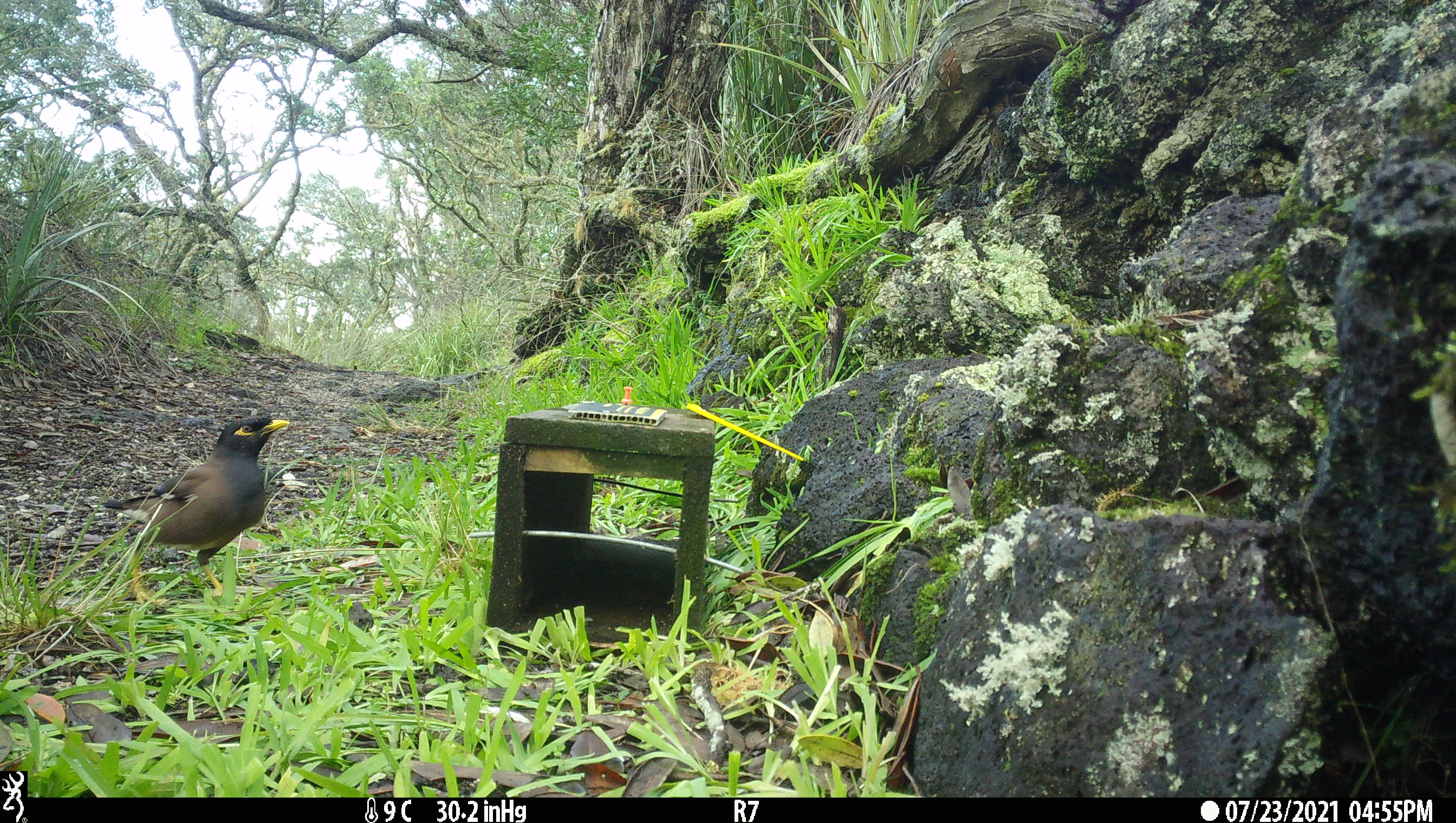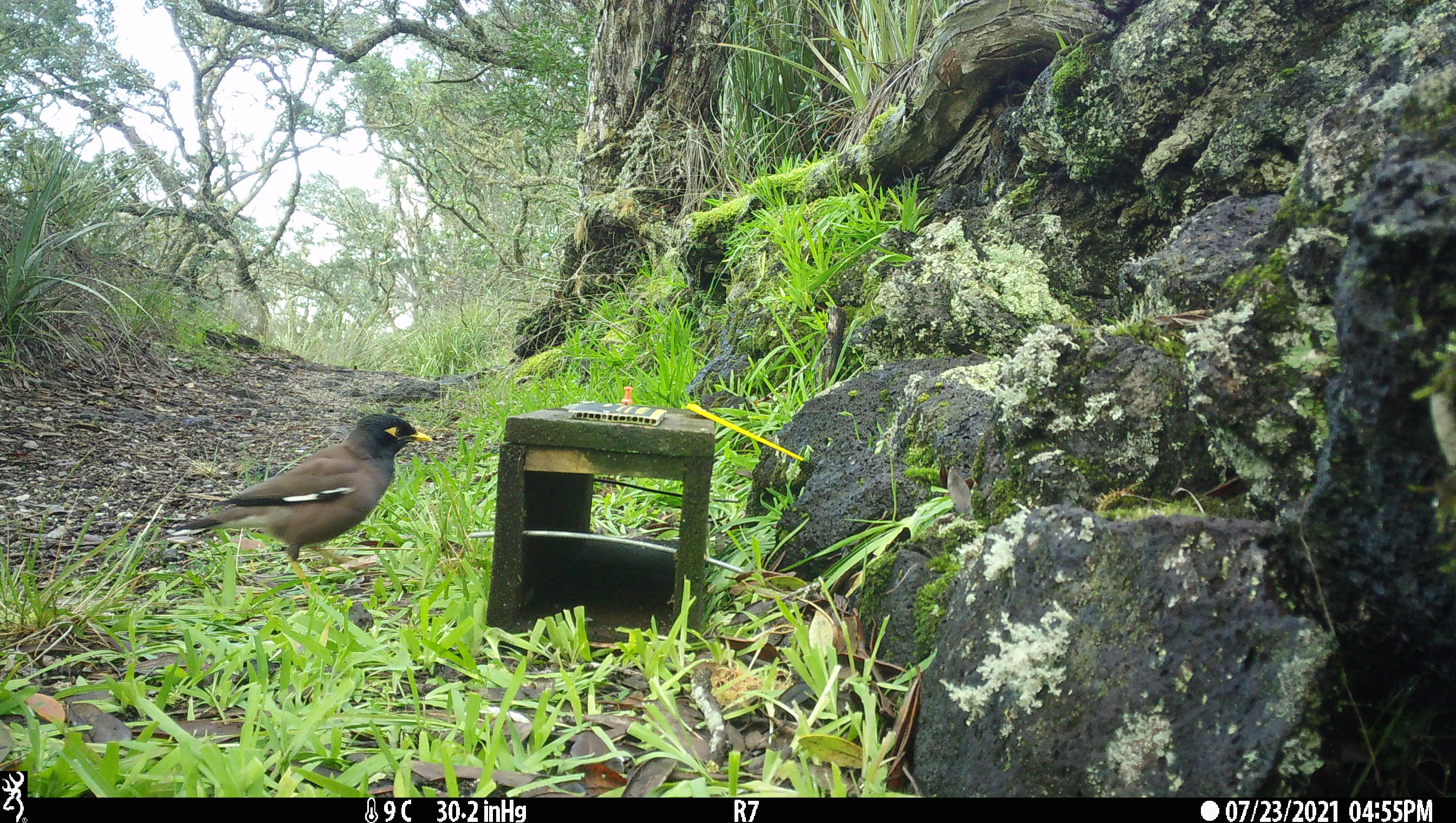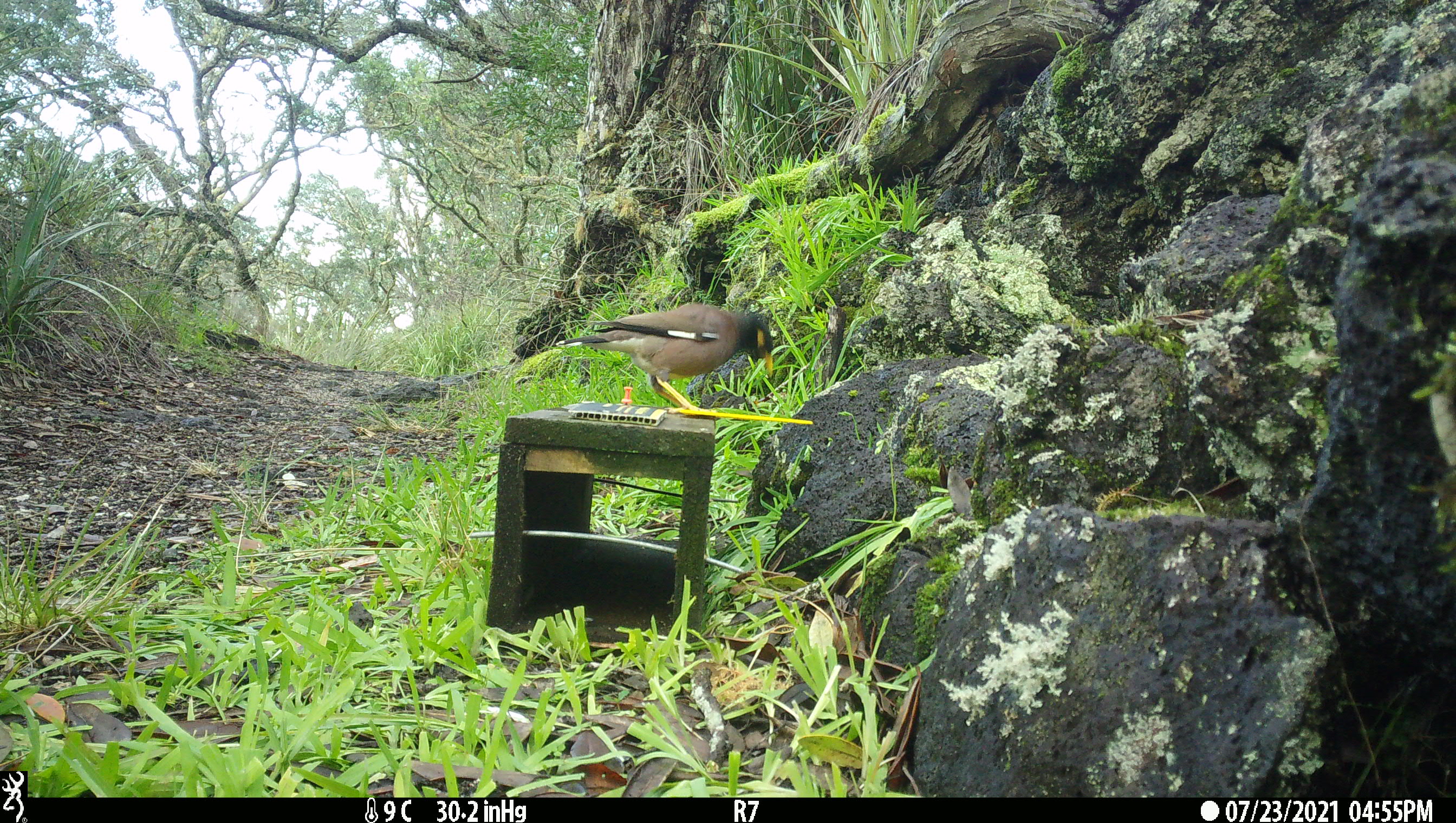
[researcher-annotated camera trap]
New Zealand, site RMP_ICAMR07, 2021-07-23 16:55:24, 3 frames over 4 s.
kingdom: Animalia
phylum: Chordata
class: Aves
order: Passeriformes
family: Sturnidae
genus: Acridotheres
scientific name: Acridotheres tristis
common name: common myna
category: myna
Myna (common myna) (Acridotheres tristis).